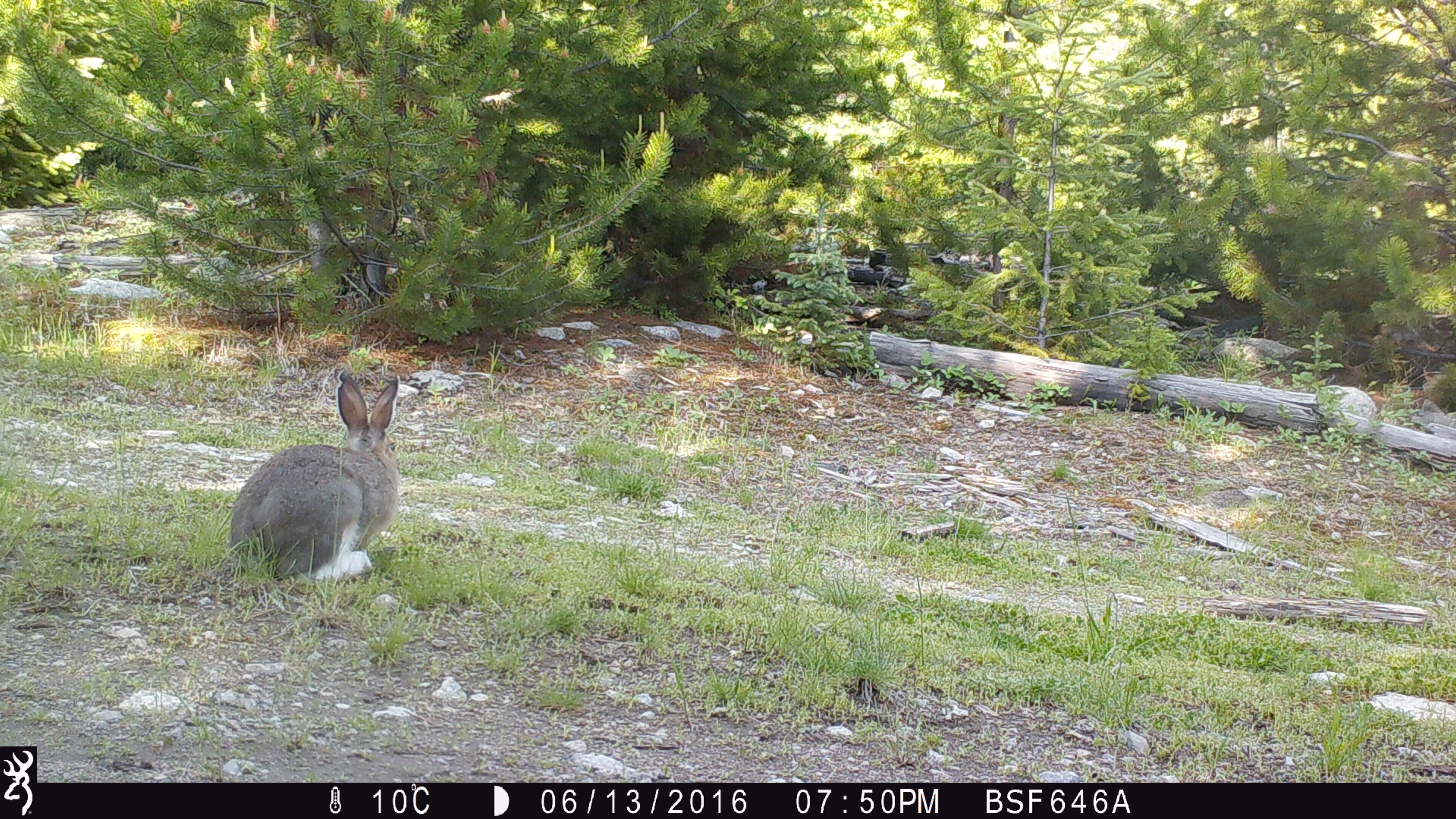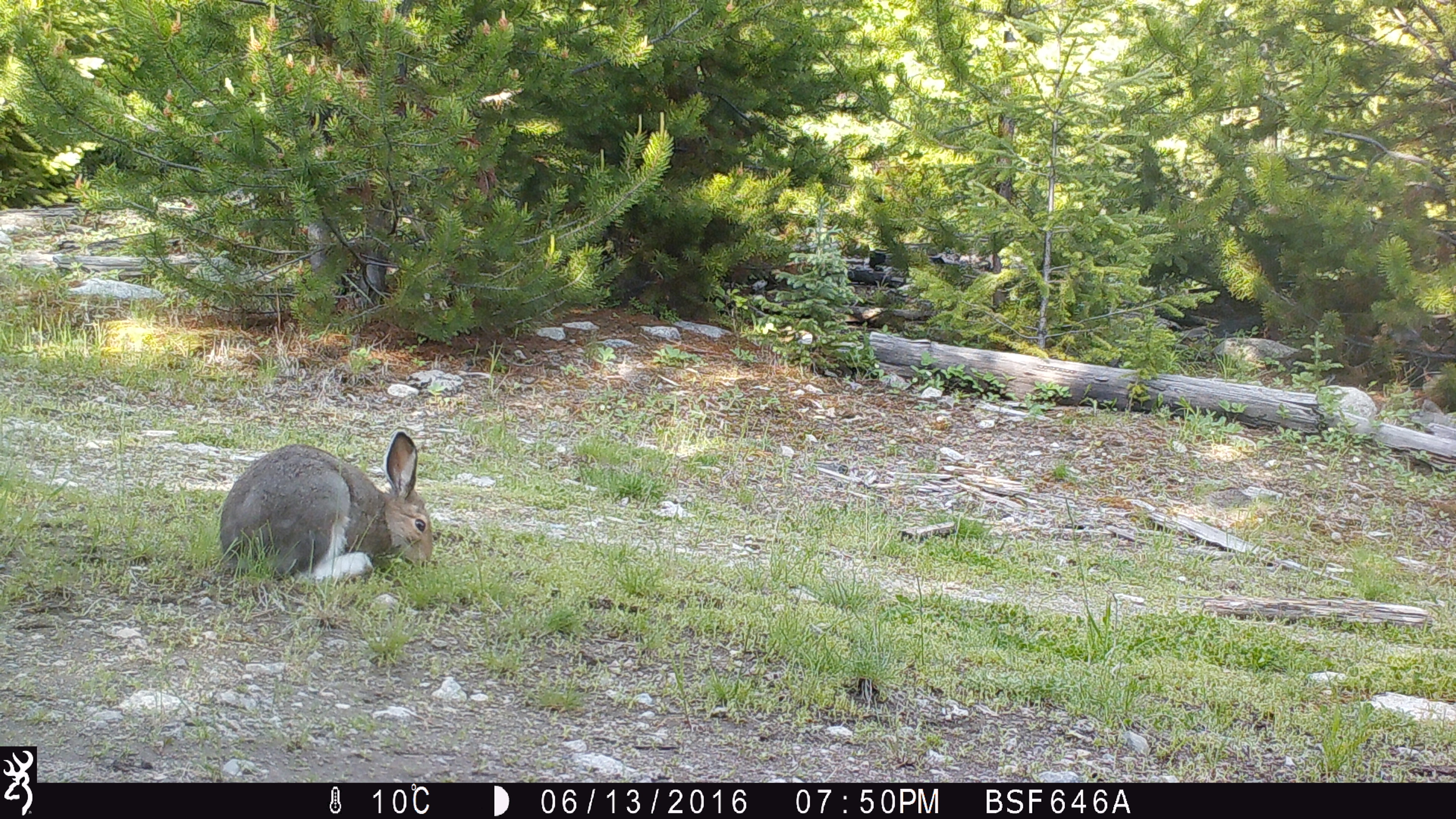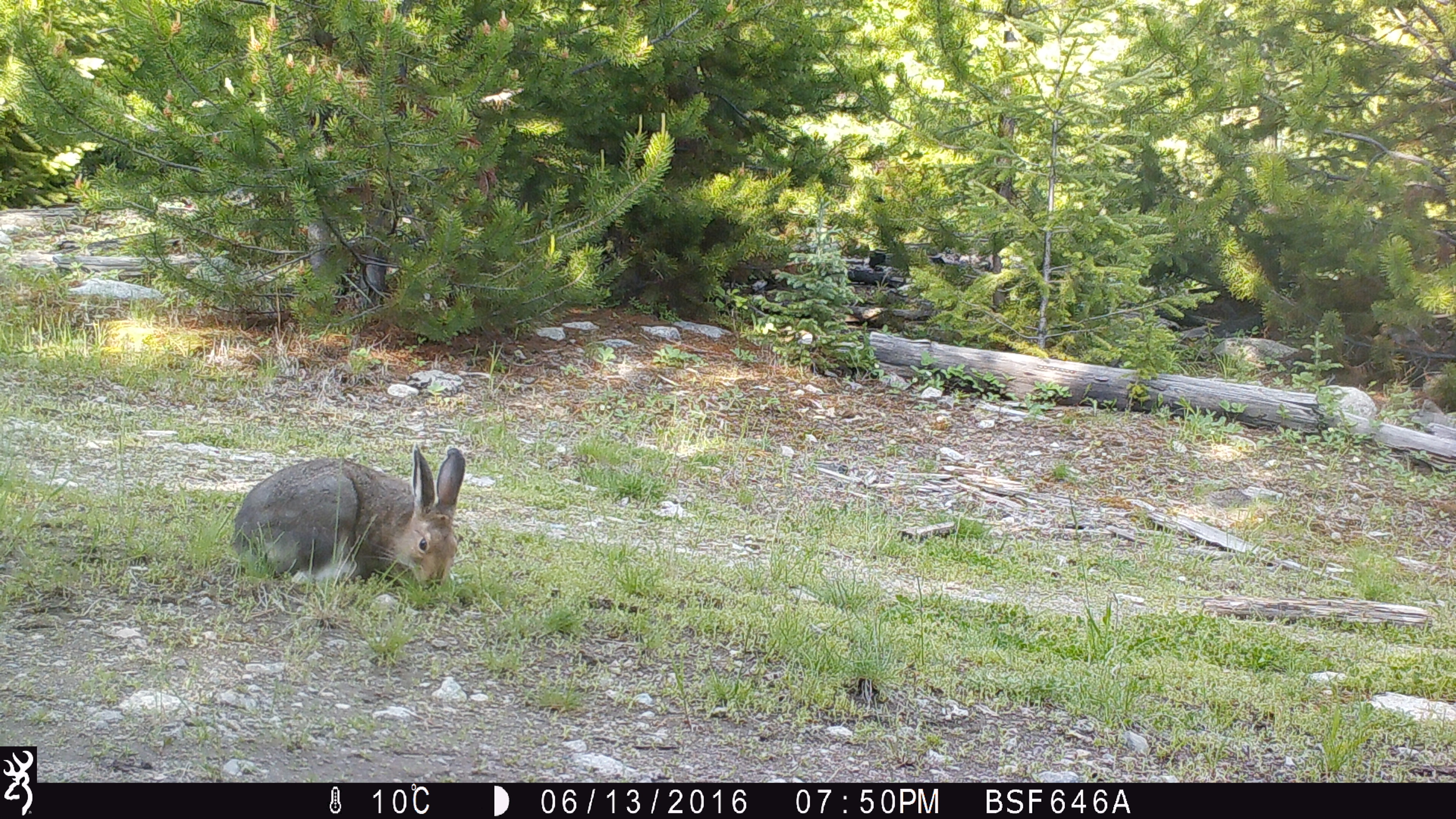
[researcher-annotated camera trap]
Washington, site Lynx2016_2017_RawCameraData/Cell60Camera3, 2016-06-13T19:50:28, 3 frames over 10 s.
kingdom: Animalia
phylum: Chordata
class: Mammalia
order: Lagomorpha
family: Leporidae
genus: Lepus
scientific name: Lepus americanus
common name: snowshoe hare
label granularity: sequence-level